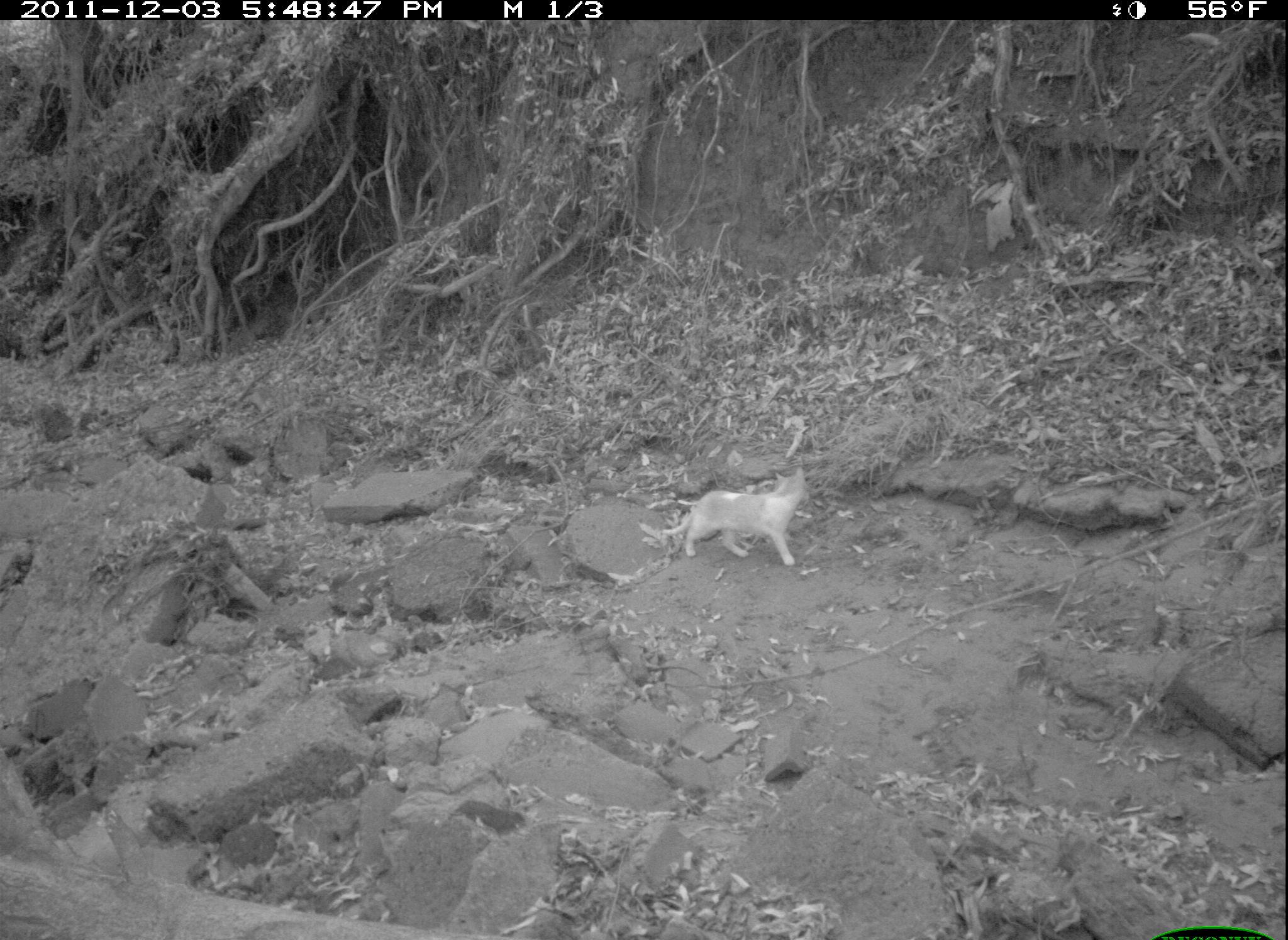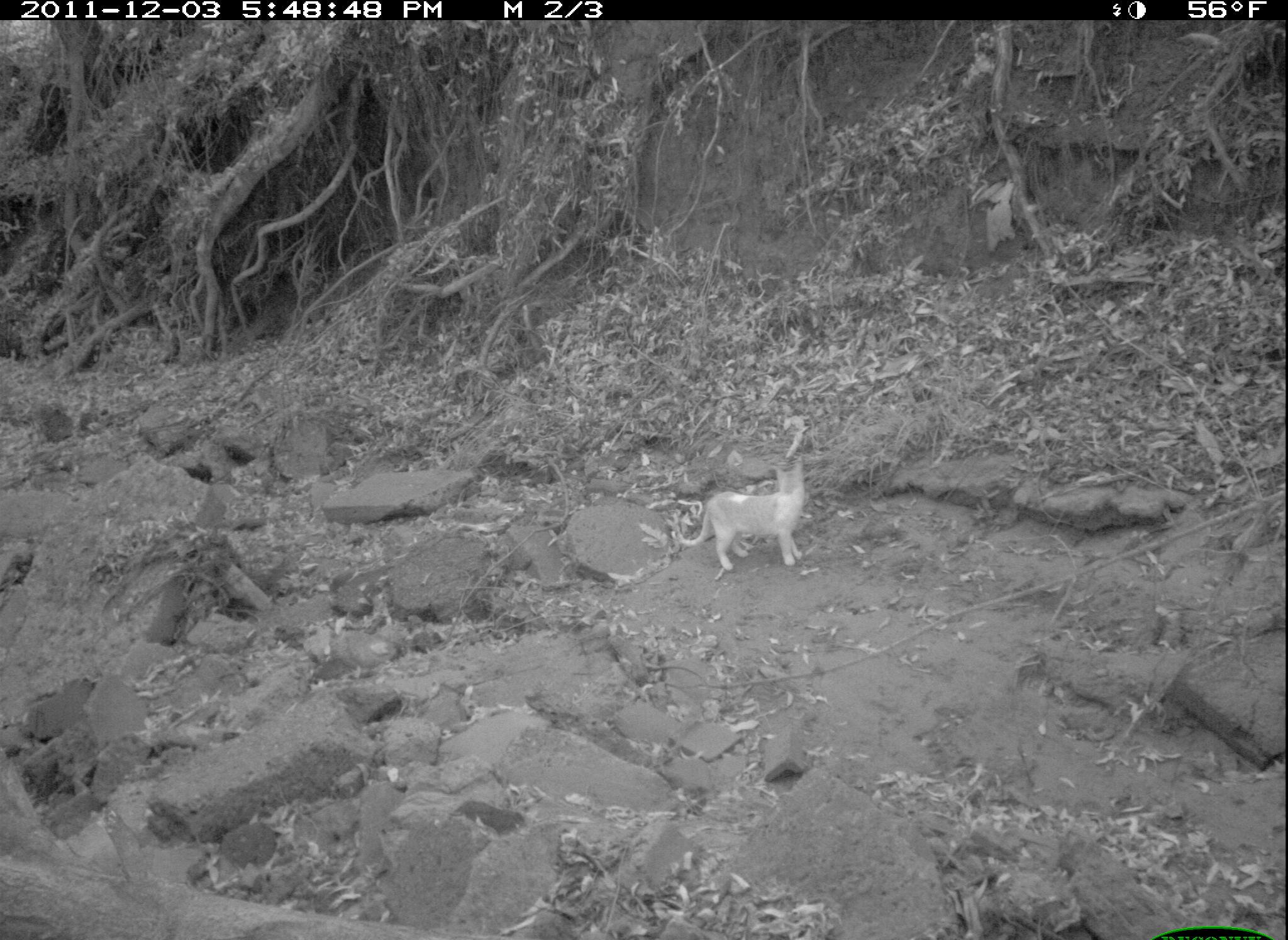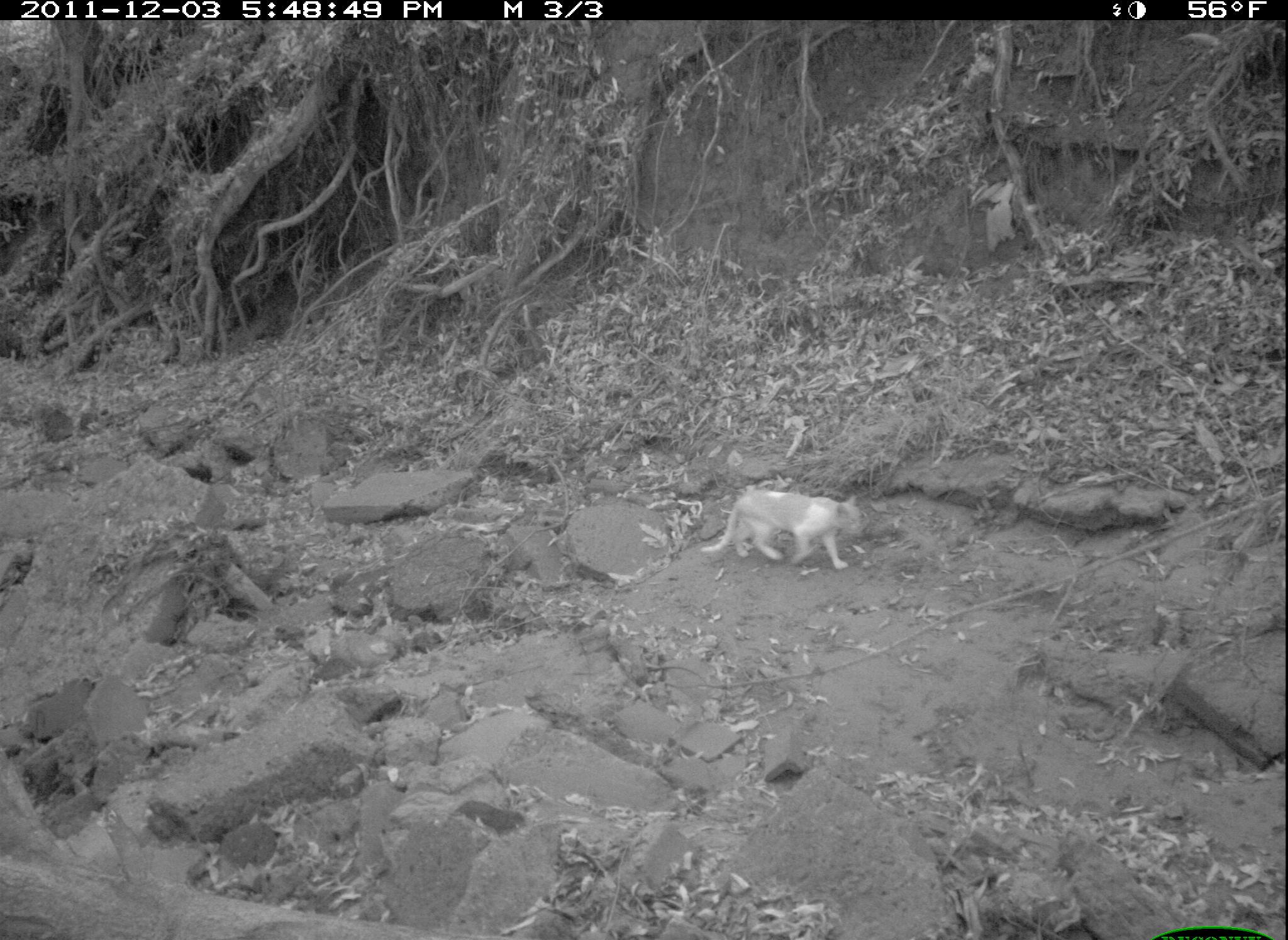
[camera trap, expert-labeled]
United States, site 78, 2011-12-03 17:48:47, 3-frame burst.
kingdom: Animalia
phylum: Chordata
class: Mammalia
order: Carnivora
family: Felidae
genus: Felis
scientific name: Felis catus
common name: cat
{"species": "cat (Felis catus)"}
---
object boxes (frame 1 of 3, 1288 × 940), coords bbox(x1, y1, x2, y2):
cat: bbox(658, 467, 813, 570)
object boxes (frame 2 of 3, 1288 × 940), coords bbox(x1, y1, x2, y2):
cat: bbox(670, 470, 826, 578)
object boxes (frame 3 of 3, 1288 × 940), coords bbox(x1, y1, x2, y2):
cat: bbox(705, 482, 874, 577)